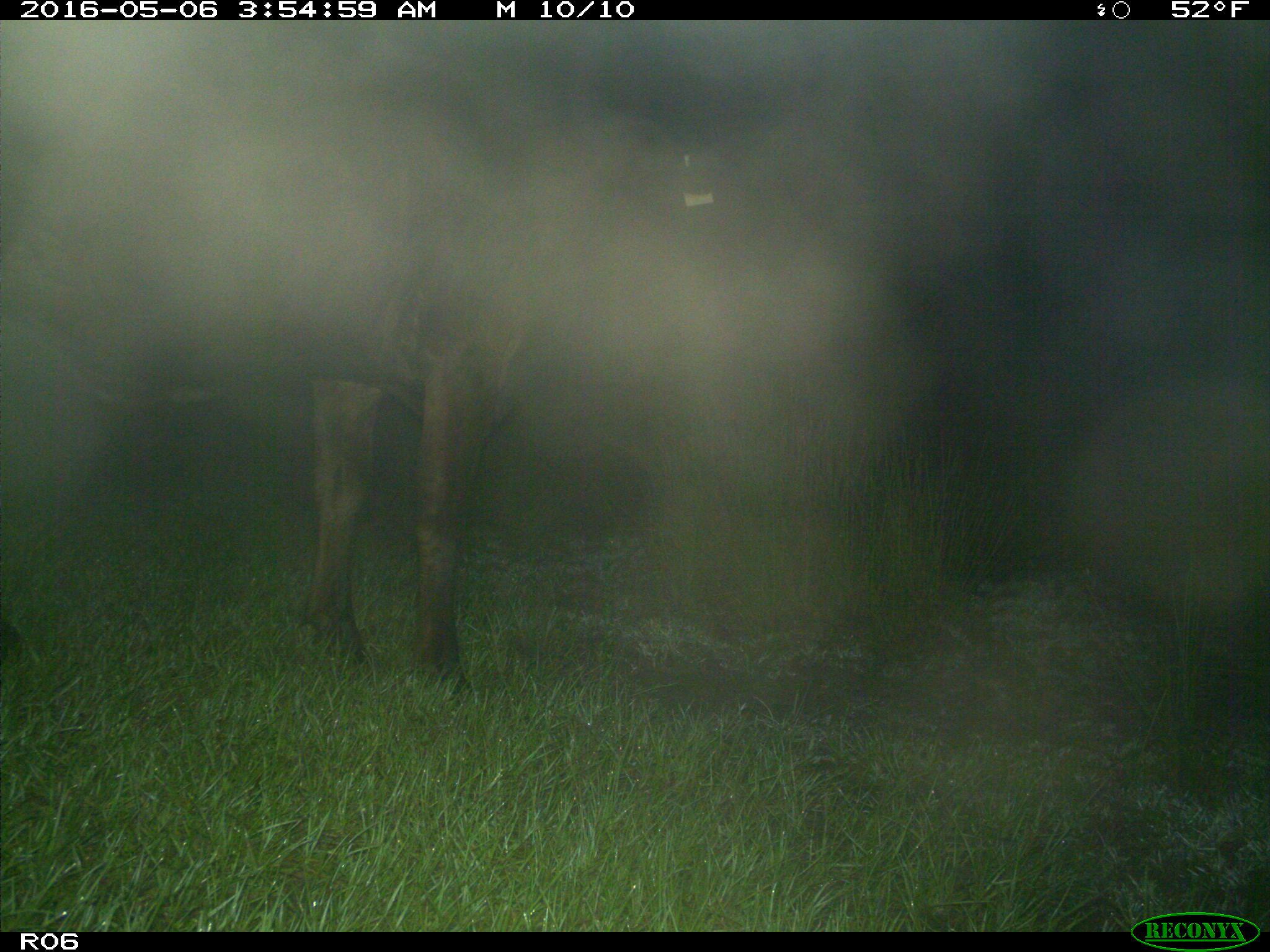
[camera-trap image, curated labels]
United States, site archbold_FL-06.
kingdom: Animalia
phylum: Chordata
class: Mammalia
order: Artiodactyla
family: Bovidae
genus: Bos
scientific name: Bos taurus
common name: domestic cow